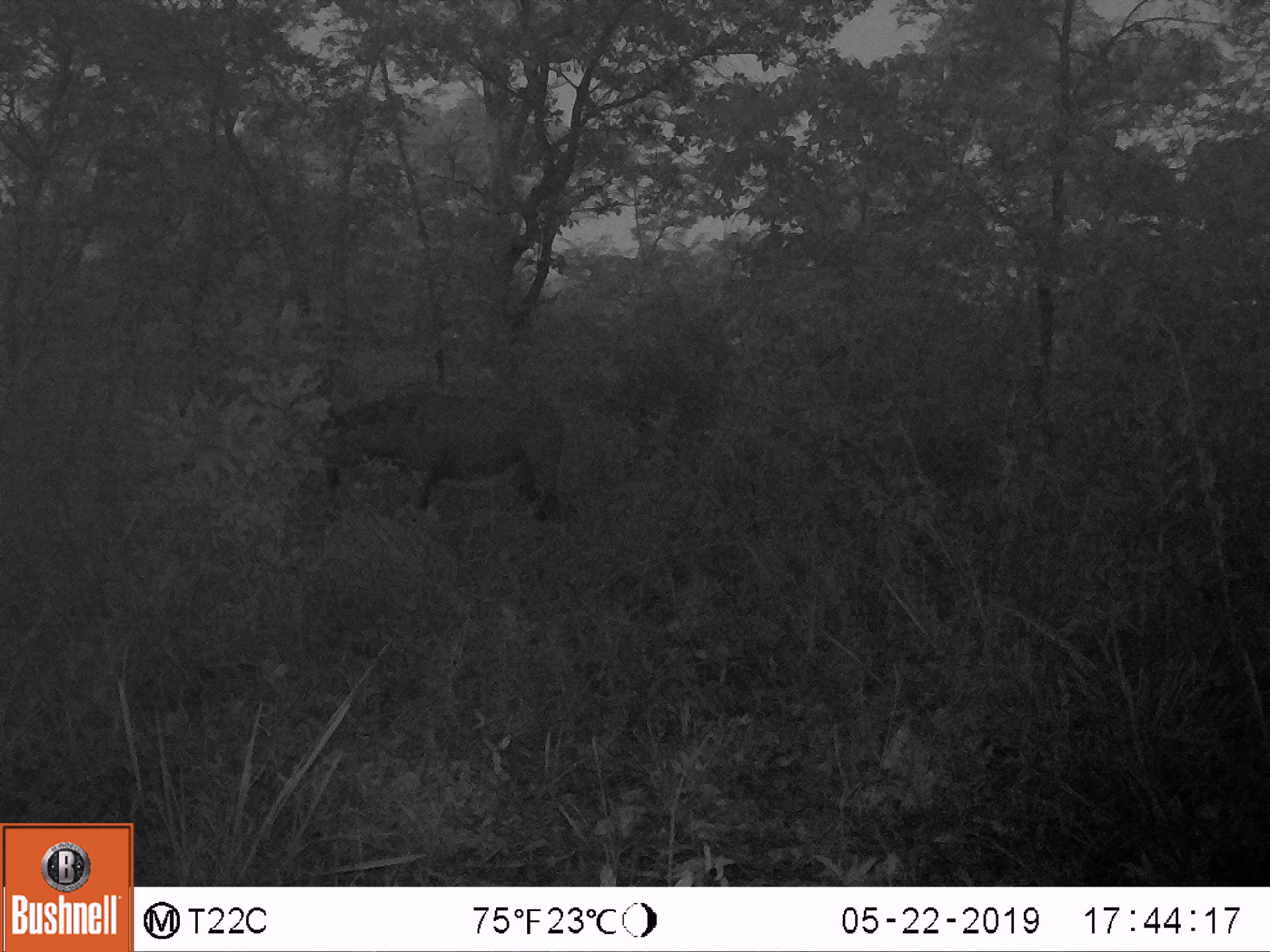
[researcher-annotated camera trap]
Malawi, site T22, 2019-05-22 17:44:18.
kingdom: Animalia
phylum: Chordata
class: Mammalia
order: Artiodactyla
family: Bovidae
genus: Hippotragus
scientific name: Hippotragus niger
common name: sable antelope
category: sable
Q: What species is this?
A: Sable (sable antelope) (Hippotragus niger).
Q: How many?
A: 1.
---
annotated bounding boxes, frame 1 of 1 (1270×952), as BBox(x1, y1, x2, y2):
sable: BBox(298, 384, 568, 515)